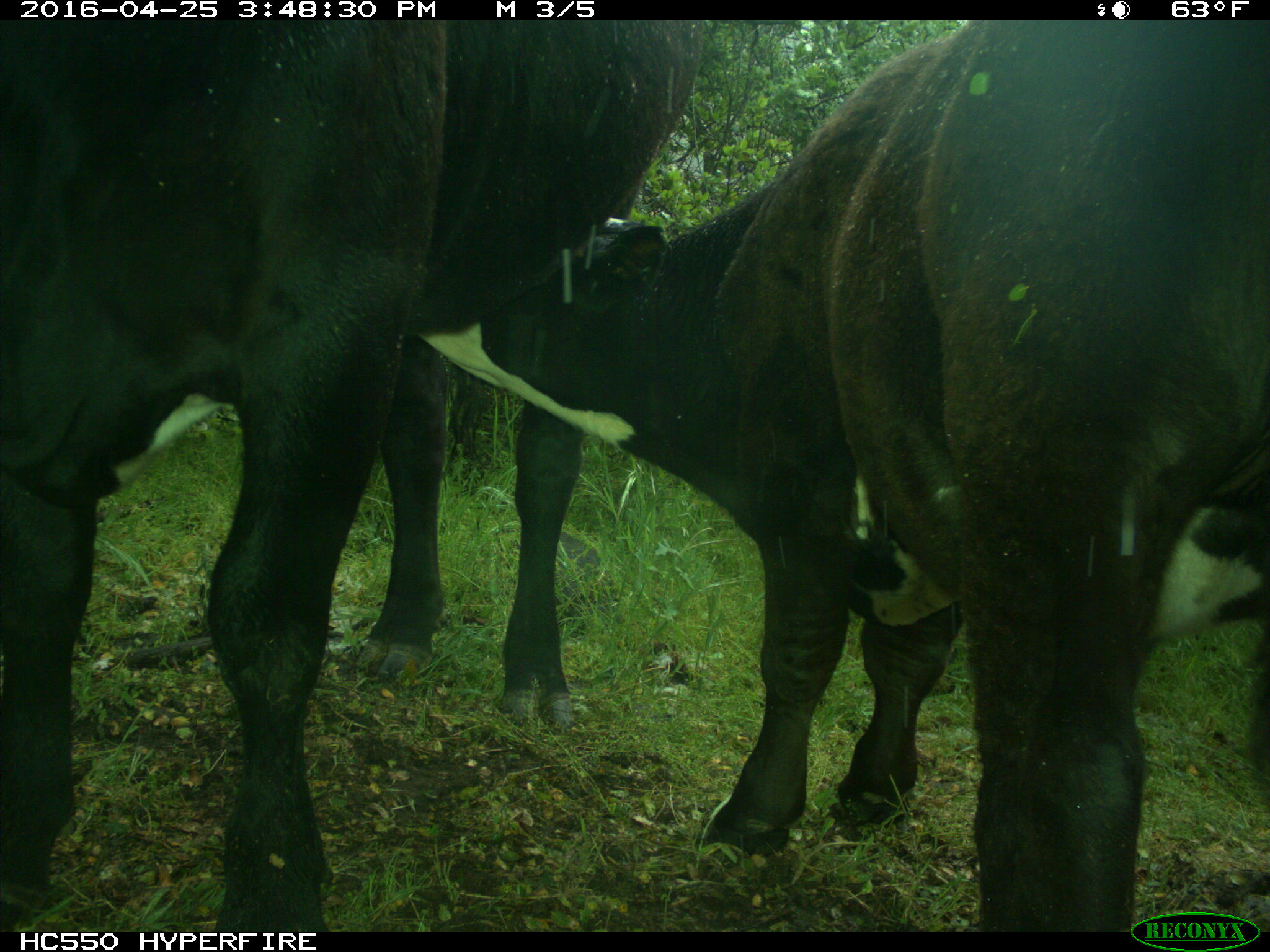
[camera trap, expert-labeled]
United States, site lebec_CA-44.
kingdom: Animalia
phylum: Chordata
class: Mammalia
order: Artiodactyla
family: Bovidae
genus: Bos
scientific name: Bos taurus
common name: domestic cow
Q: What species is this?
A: Bos taurus (domestic cow).